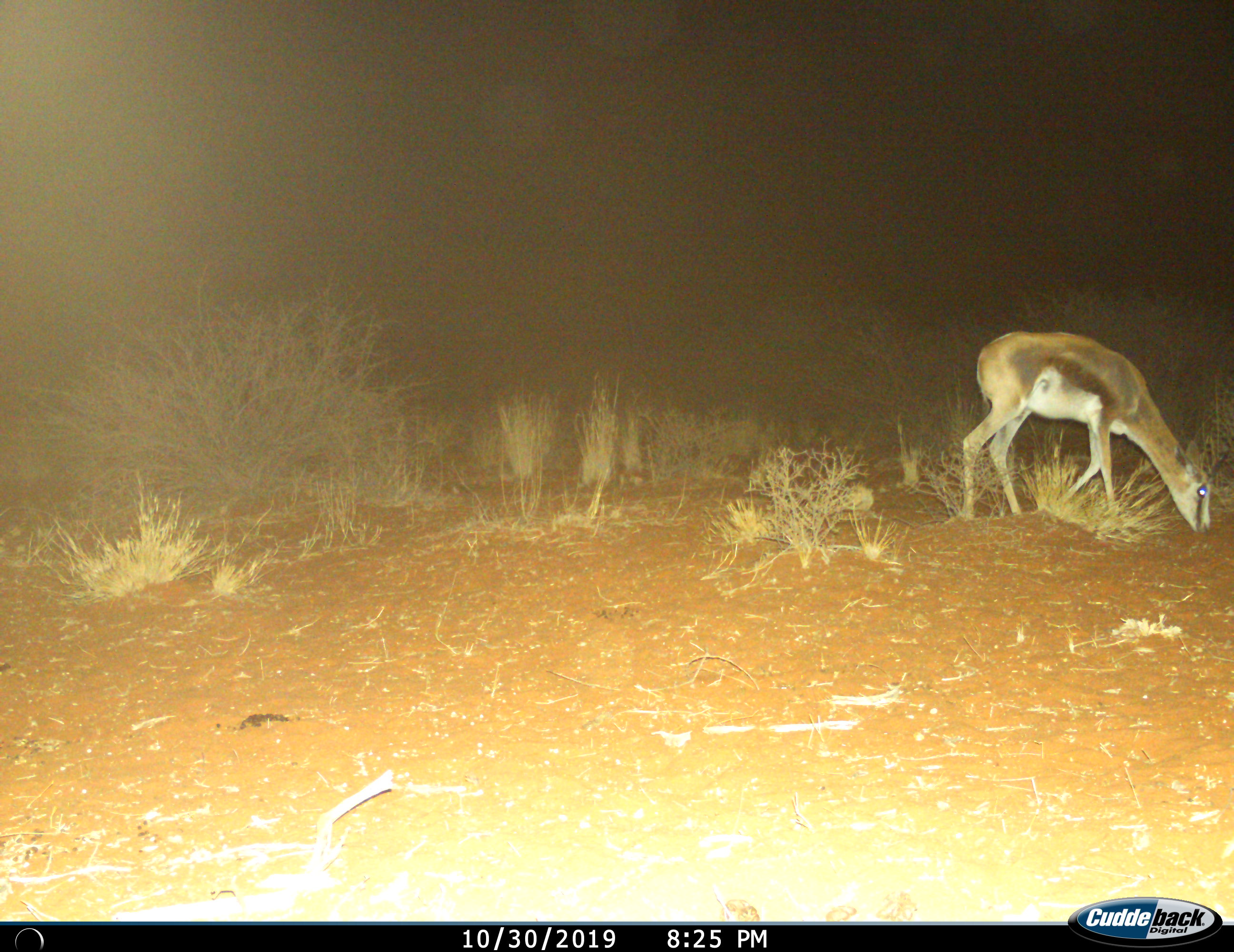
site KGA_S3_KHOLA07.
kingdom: Animalia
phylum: Chordata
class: Mammalia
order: Artiodactyla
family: Bovidae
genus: Antidorcas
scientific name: Antidorcas marsupialis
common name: springbok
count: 1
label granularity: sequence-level